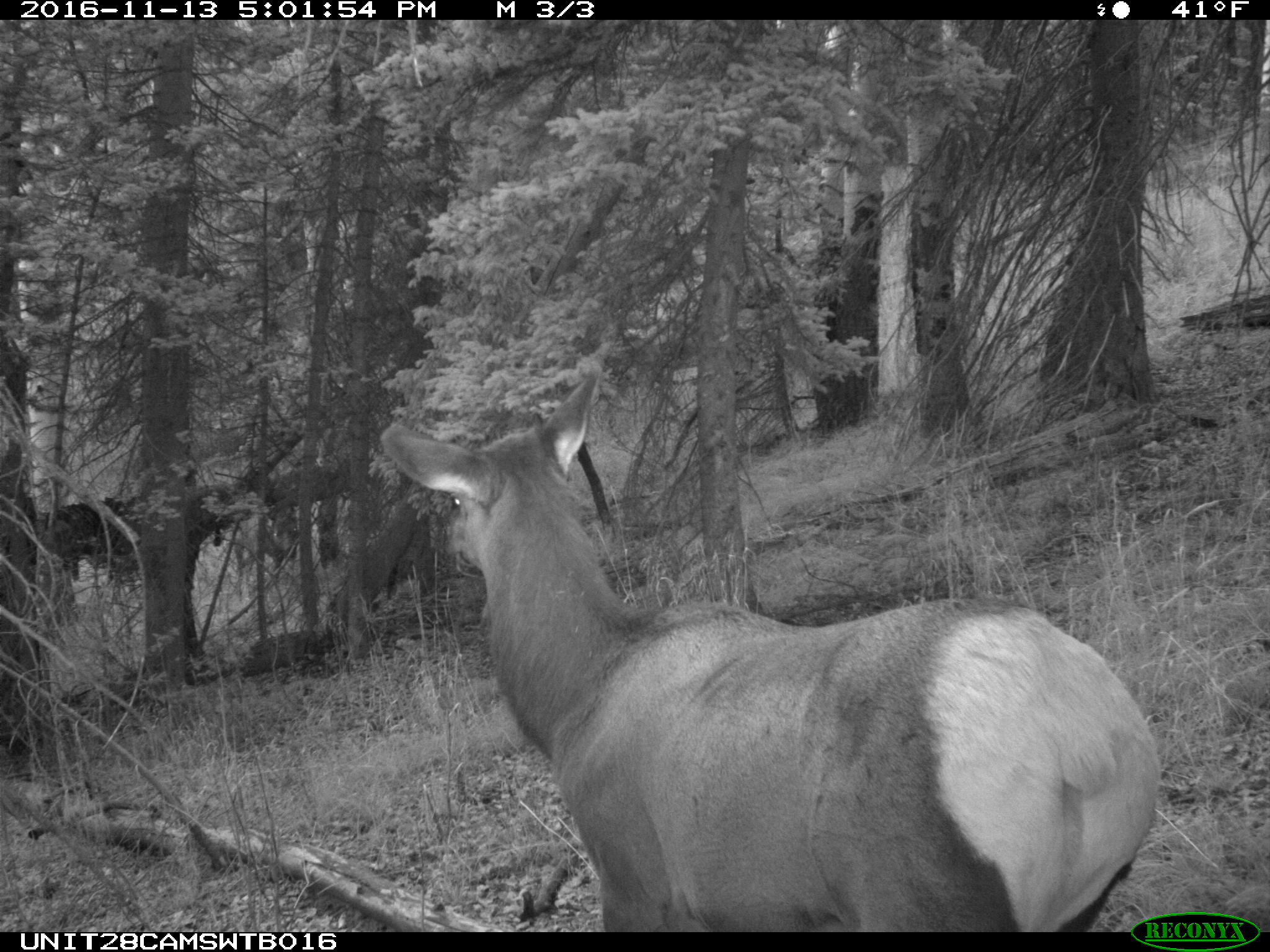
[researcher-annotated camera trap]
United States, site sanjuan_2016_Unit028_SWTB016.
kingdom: Animalia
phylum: Chordata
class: Mammalia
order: Artiodactyla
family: Cervidae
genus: Cervus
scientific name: Cervus elaphus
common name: red deer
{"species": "Cervus elaphus (red deer)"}